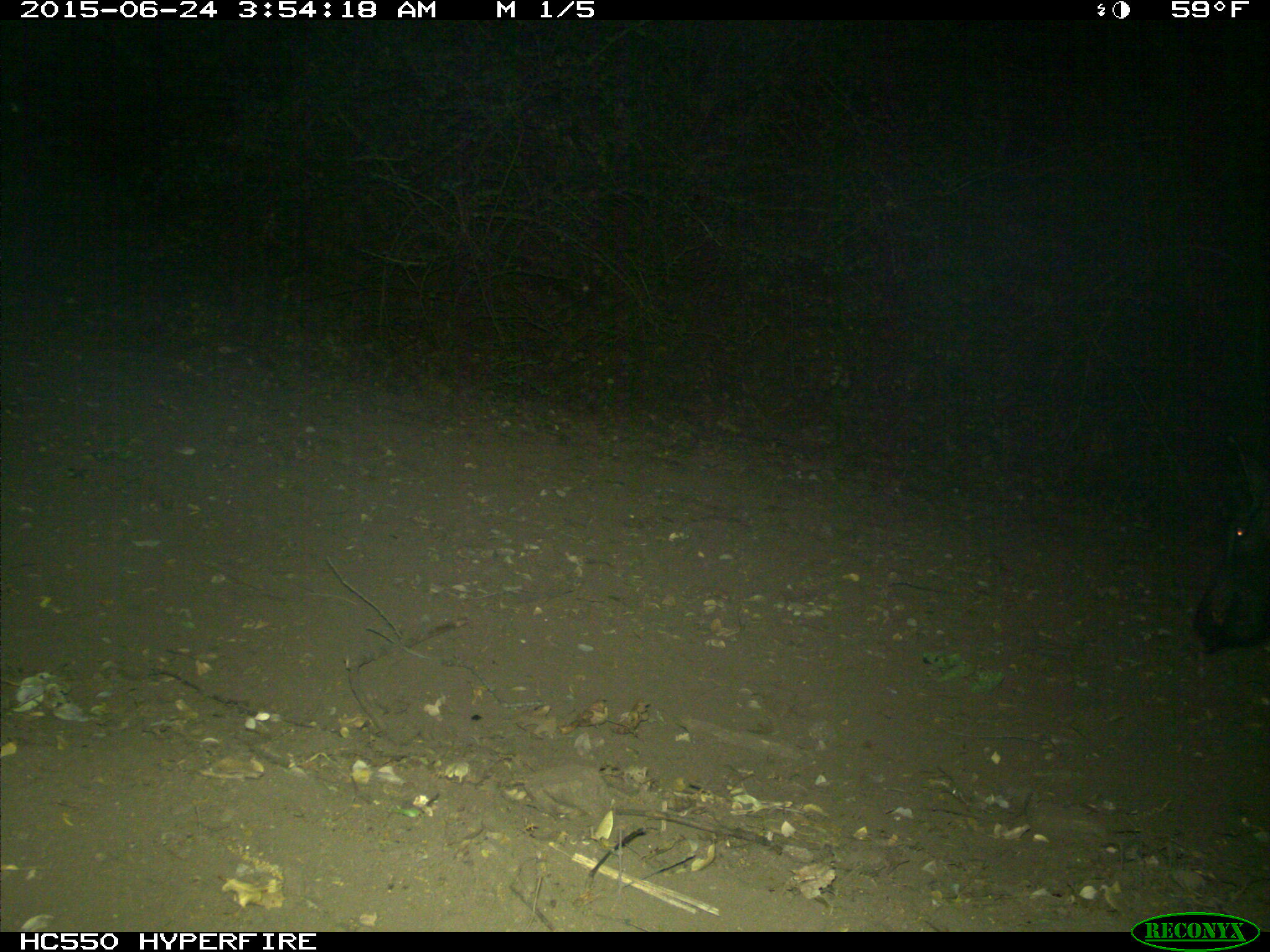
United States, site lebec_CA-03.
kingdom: Animalia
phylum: Chordata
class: Mammalia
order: Artiodactyla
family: Suidae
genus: Sus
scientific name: Sus scrofa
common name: wild boar